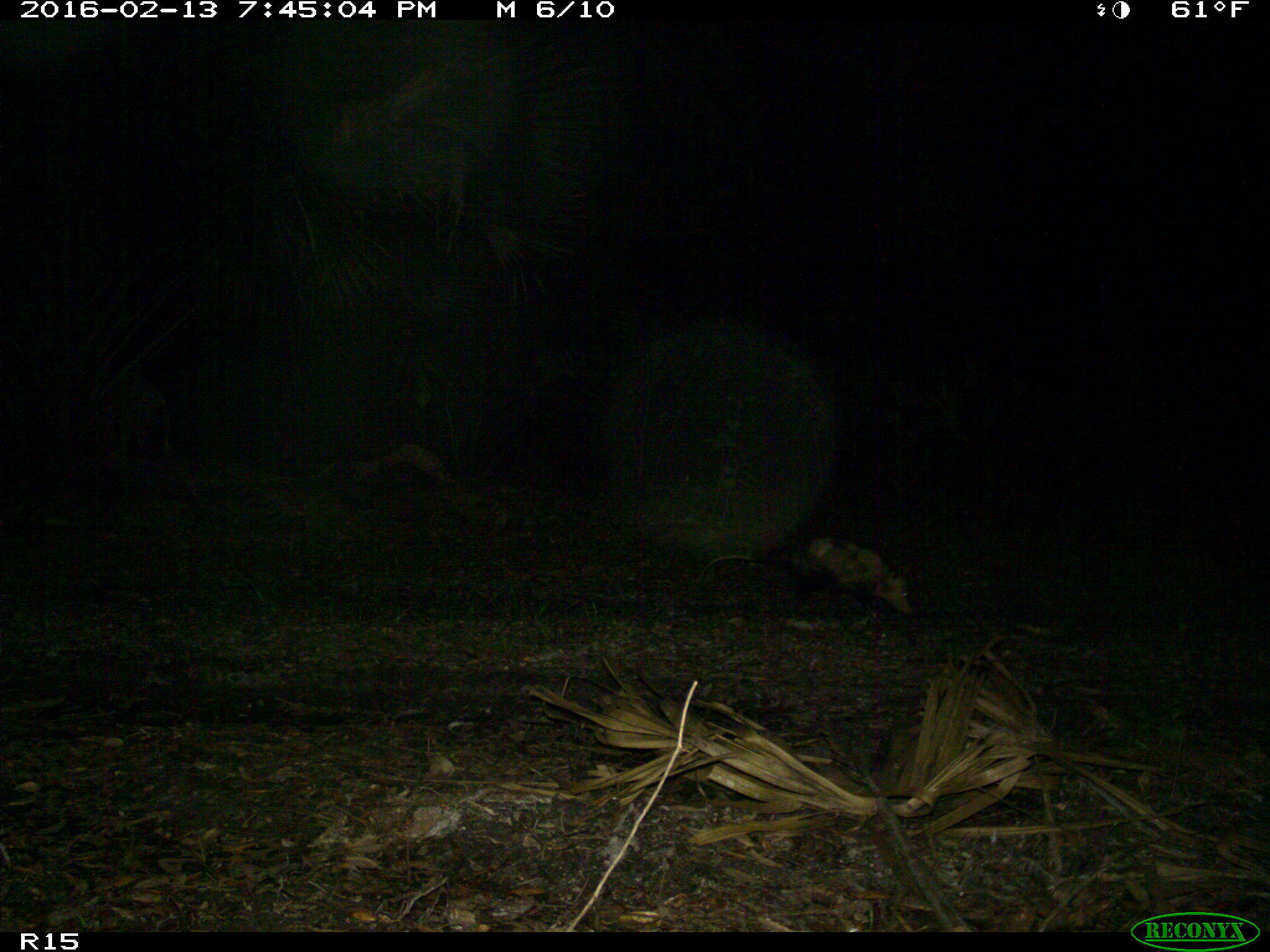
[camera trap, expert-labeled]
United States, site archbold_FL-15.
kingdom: Animalia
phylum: Chordata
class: Mammalia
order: Didelphimorphia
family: Didelphidae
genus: Didelphis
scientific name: Didelphis virginiana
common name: virginia opossum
Didelphis virginiana (virginia opossum).